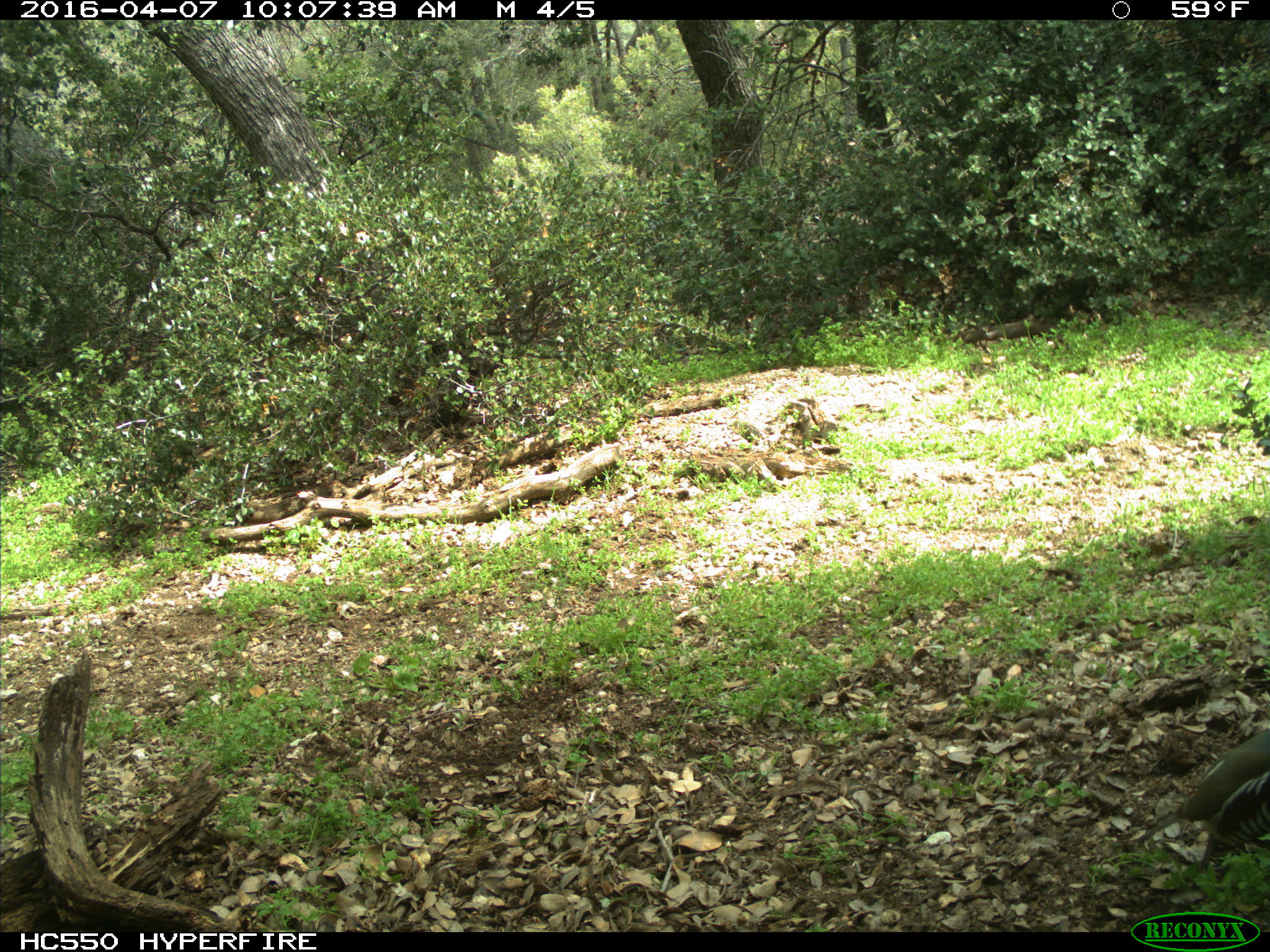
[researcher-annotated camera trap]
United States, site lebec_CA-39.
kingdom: Animalia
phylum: Chordata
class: Aves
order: Galliformes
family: Odontophoridae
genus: Callipepla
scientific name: Callipepla californica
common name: california quail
Callipepla californica (california quail).